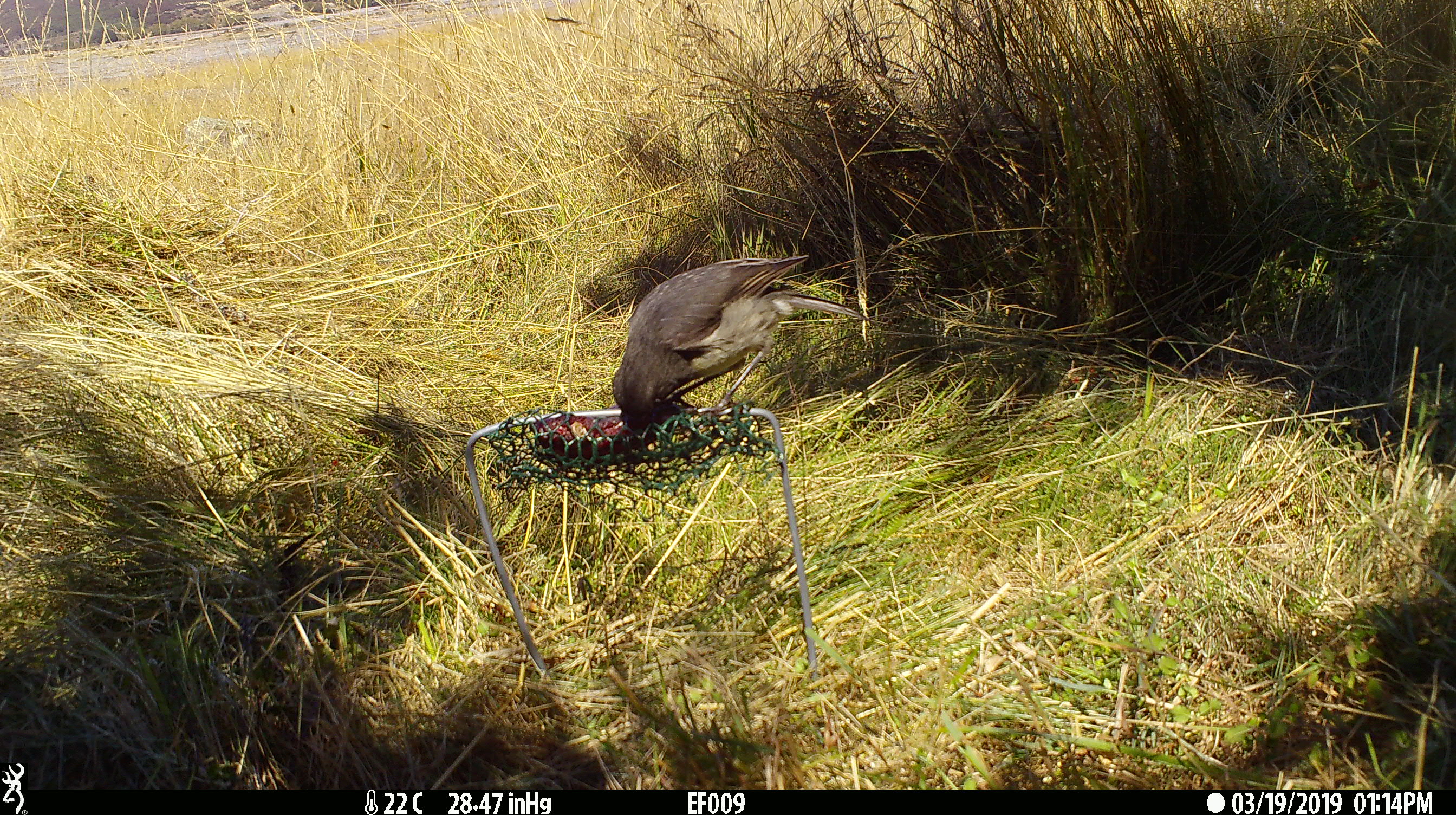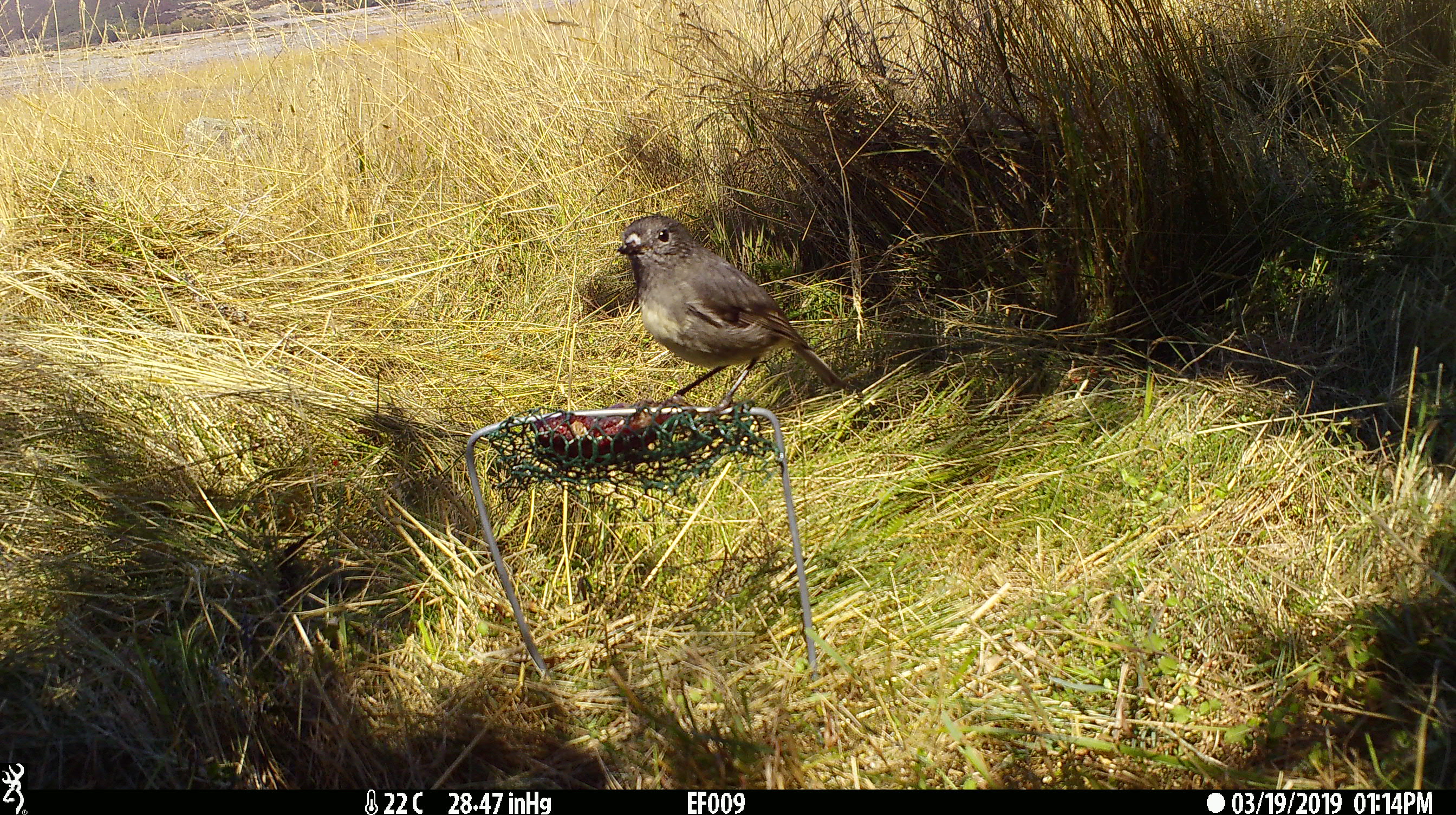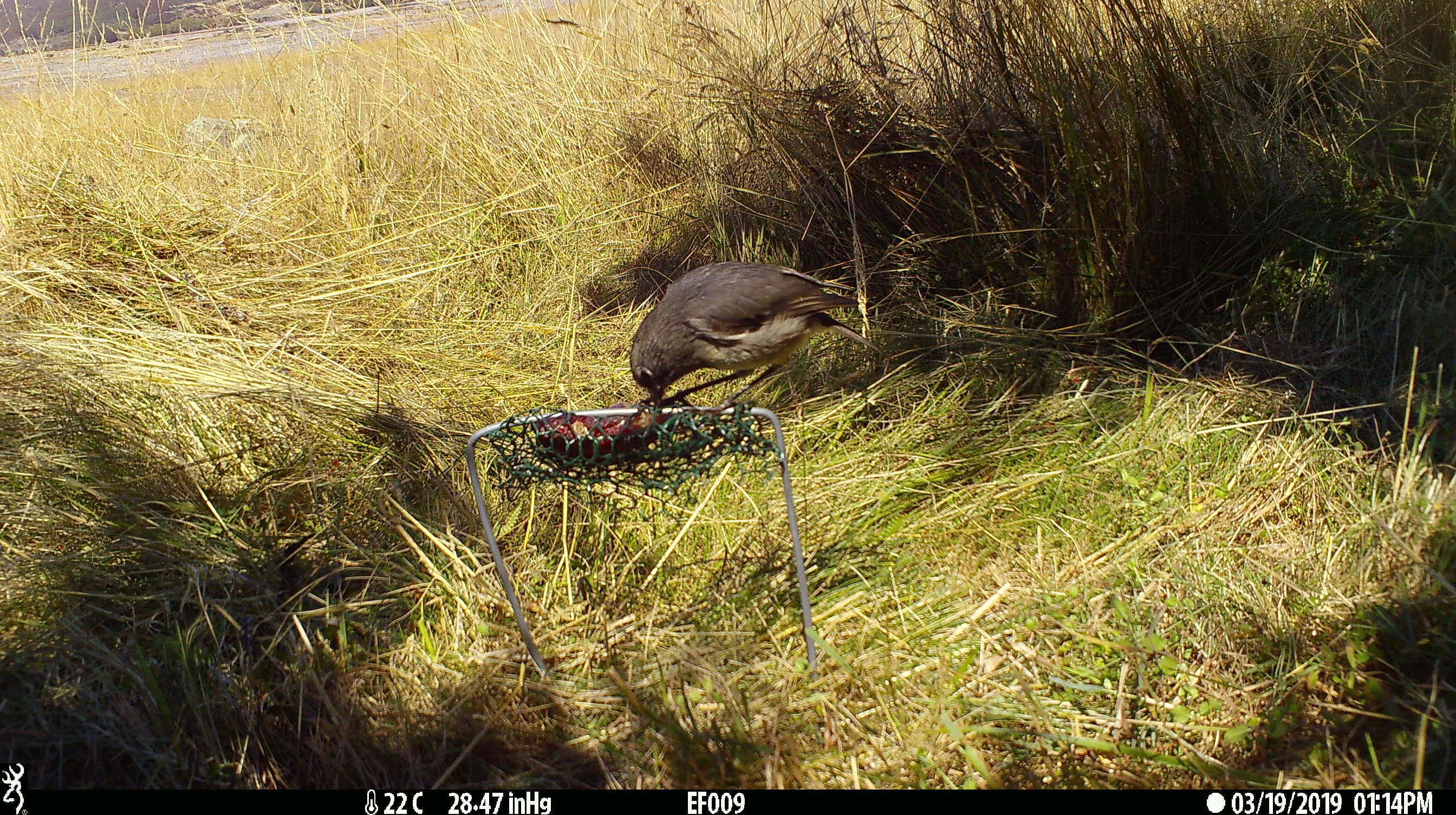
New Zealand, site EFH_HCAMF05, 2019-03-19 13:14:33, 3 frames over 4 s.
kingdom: Animalia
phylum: Chordata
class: Aves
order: Passeriformes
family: Petroicidae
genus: Petroica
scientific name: Petroica australis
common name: new zealand robin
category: robin